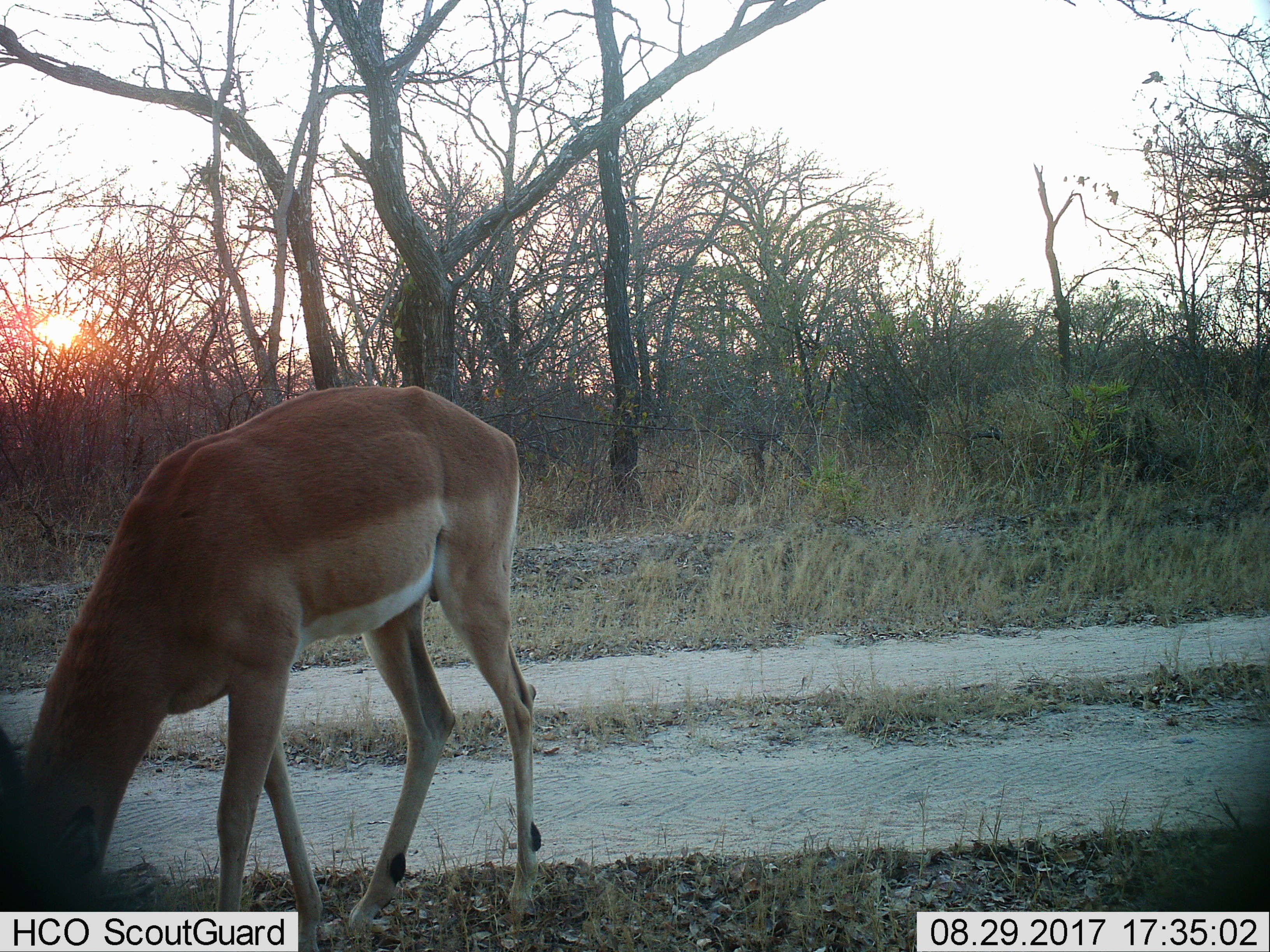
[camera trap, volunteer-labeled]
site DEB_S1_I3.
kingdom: Animalia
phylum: Chordata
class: Mammalia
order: Artiodactyla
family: Bovidae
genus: Aepyceros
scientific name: Aepyceros melampus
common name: impala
Impala (Aepyceros melampus), count 1. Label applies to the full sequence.